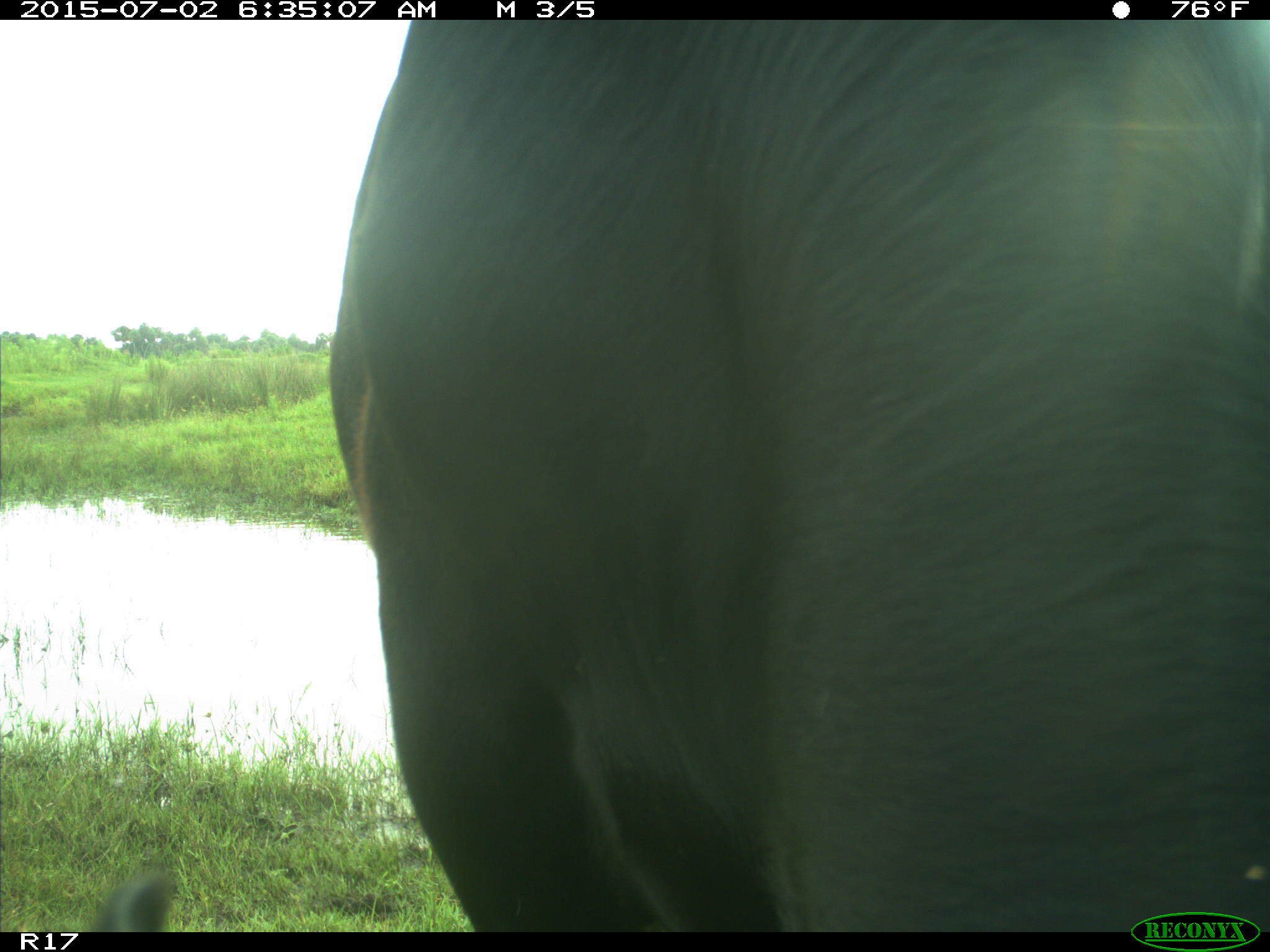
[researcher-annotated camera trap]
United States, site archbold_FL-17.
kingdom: Animalia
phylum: Chordata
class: Mammalia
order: Artiodactyla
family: Bovidae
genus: Bos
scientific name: Bos taurus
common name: domestic cow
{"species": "Bos taurus (domestic cow)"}